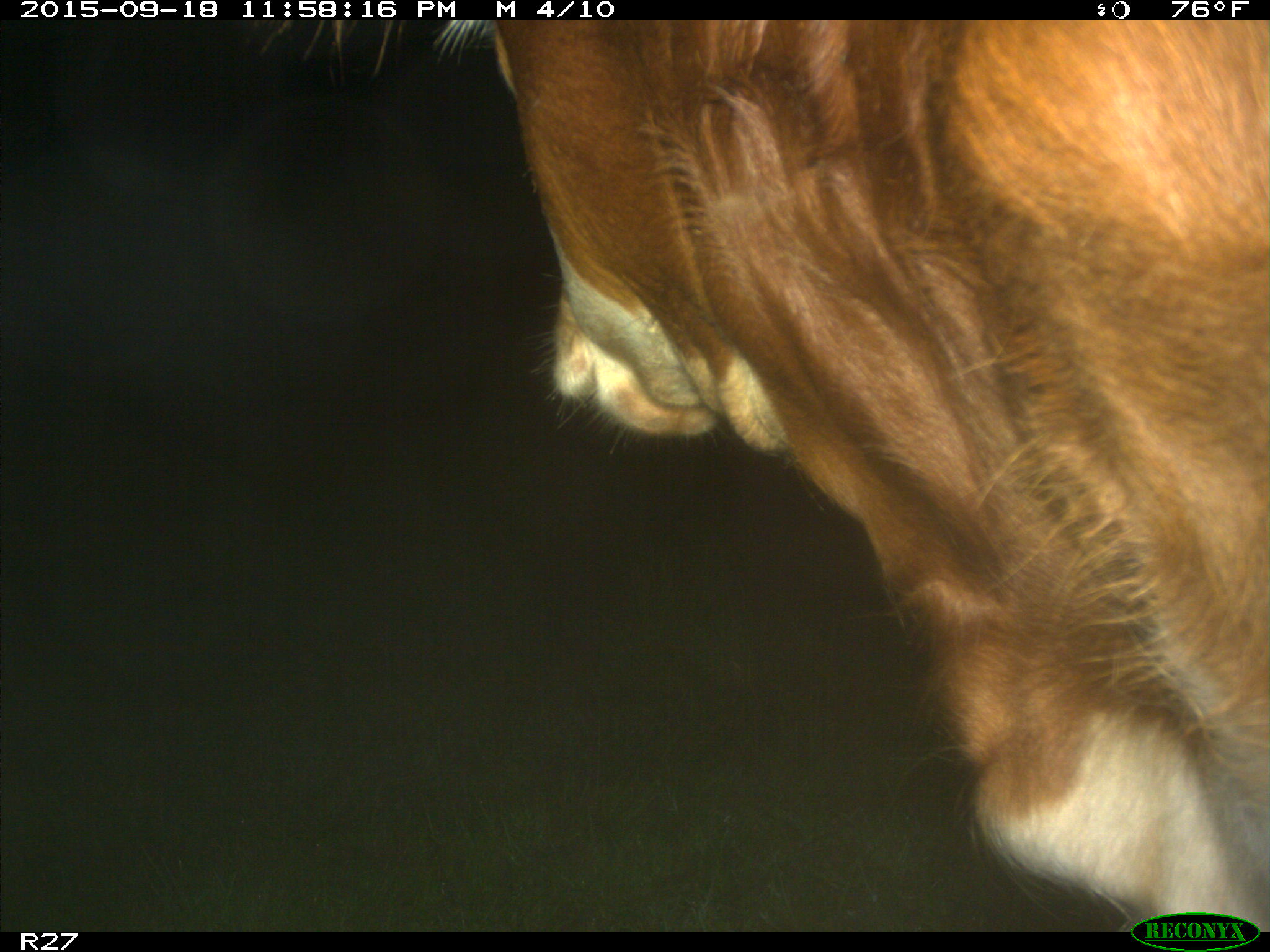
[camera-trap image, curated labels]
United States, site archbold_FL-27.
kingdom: Animalia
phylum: Chordata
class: Mammalia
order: Artiodactyla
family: Bovidae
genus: Bos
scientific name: Bos taurus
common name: domestic cow